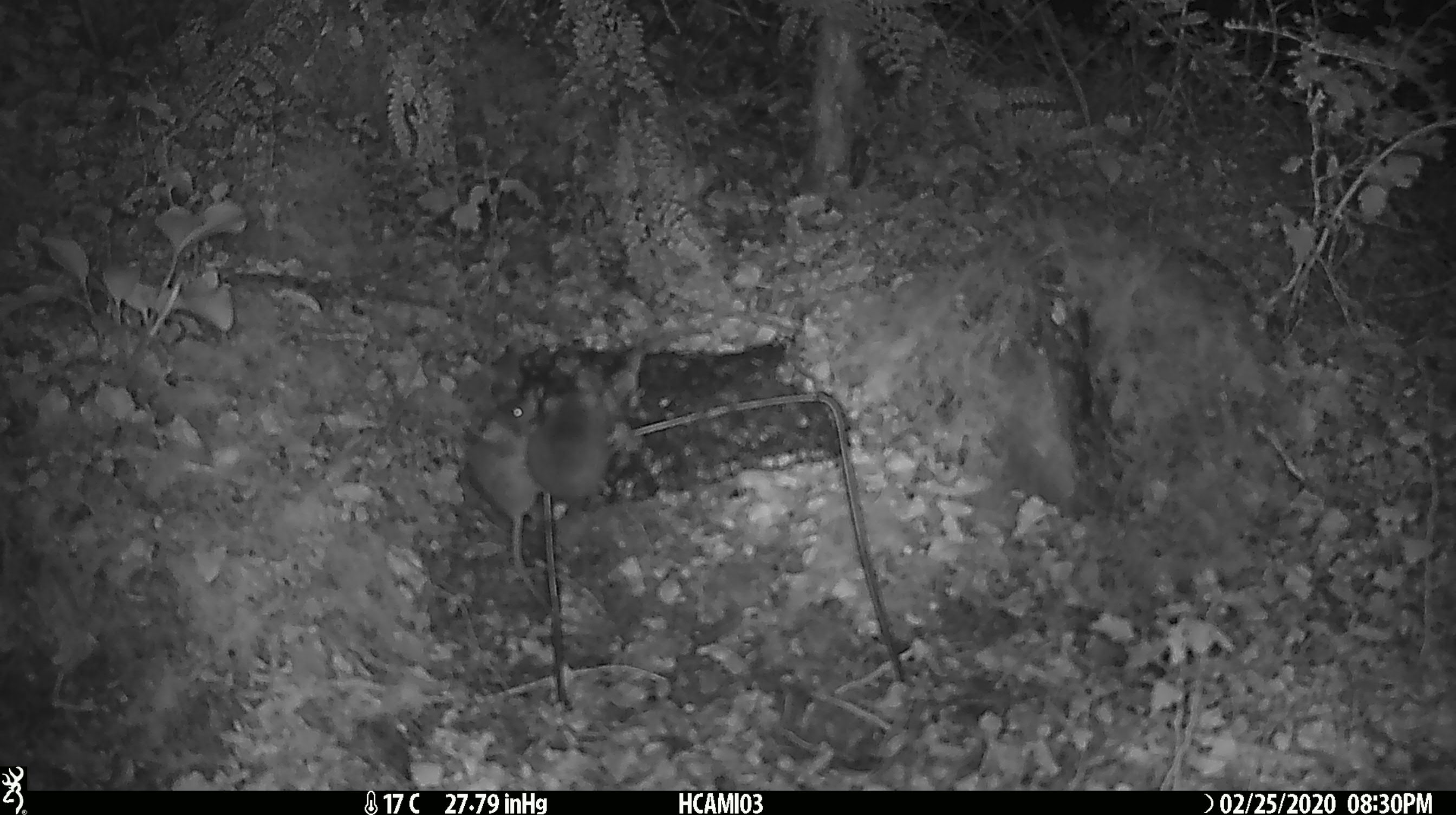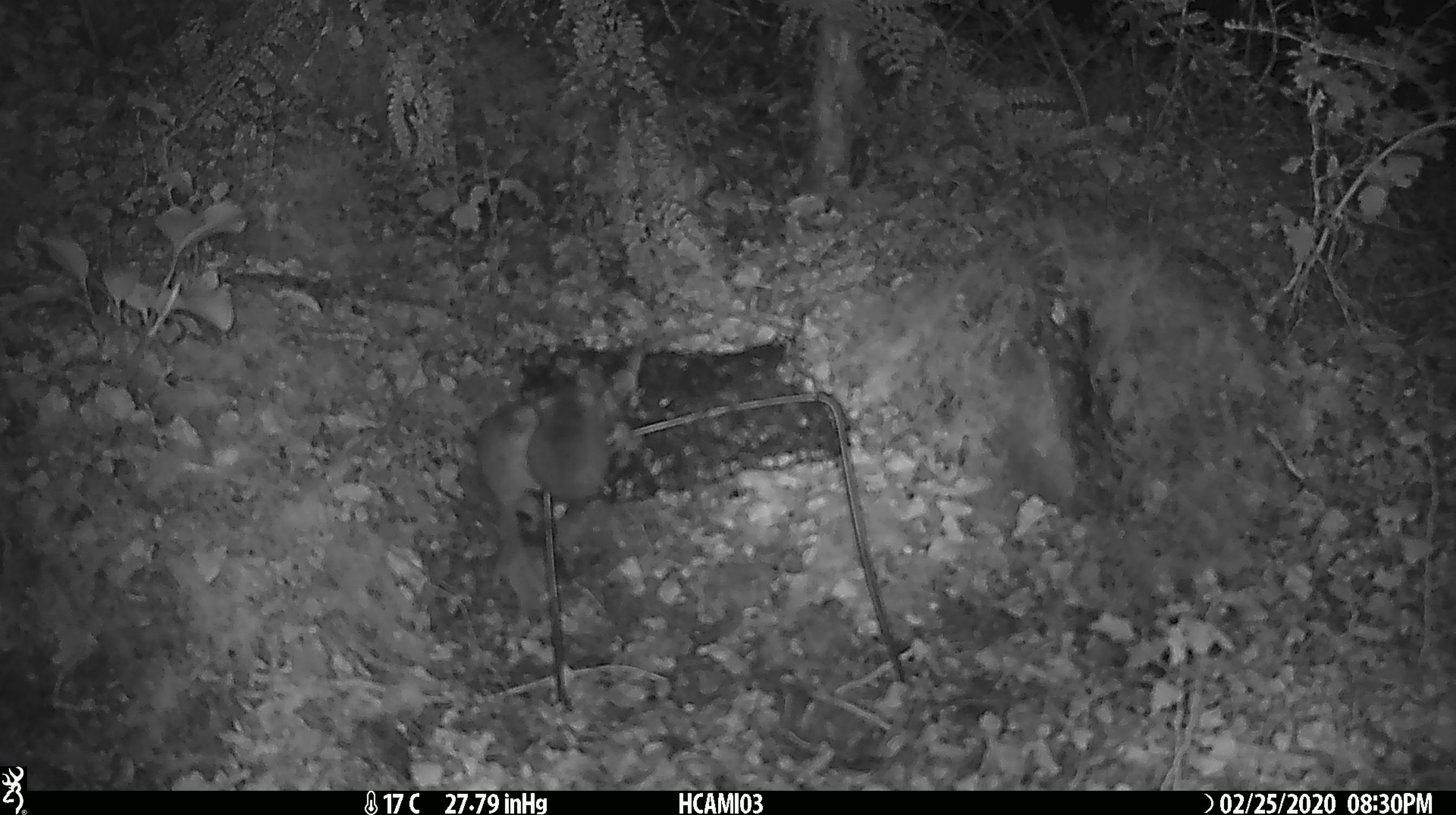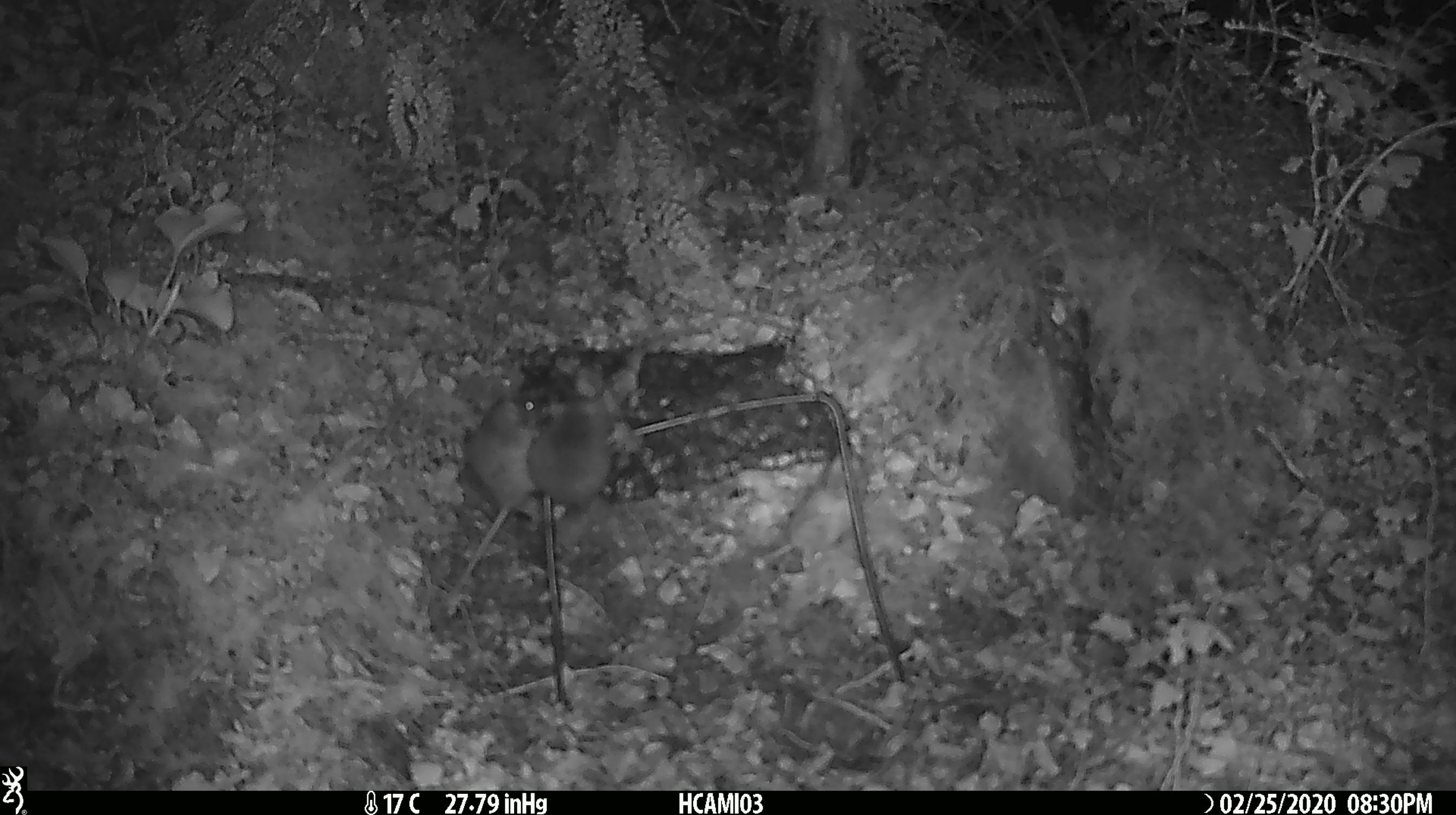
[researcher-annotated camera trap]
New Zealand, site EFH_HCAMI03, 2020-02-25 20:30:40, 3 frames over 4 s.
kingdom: Animalia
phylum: Chordata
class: Mammalia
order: Rodentia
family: Muridae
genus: Mus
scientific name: Mus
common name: mouse